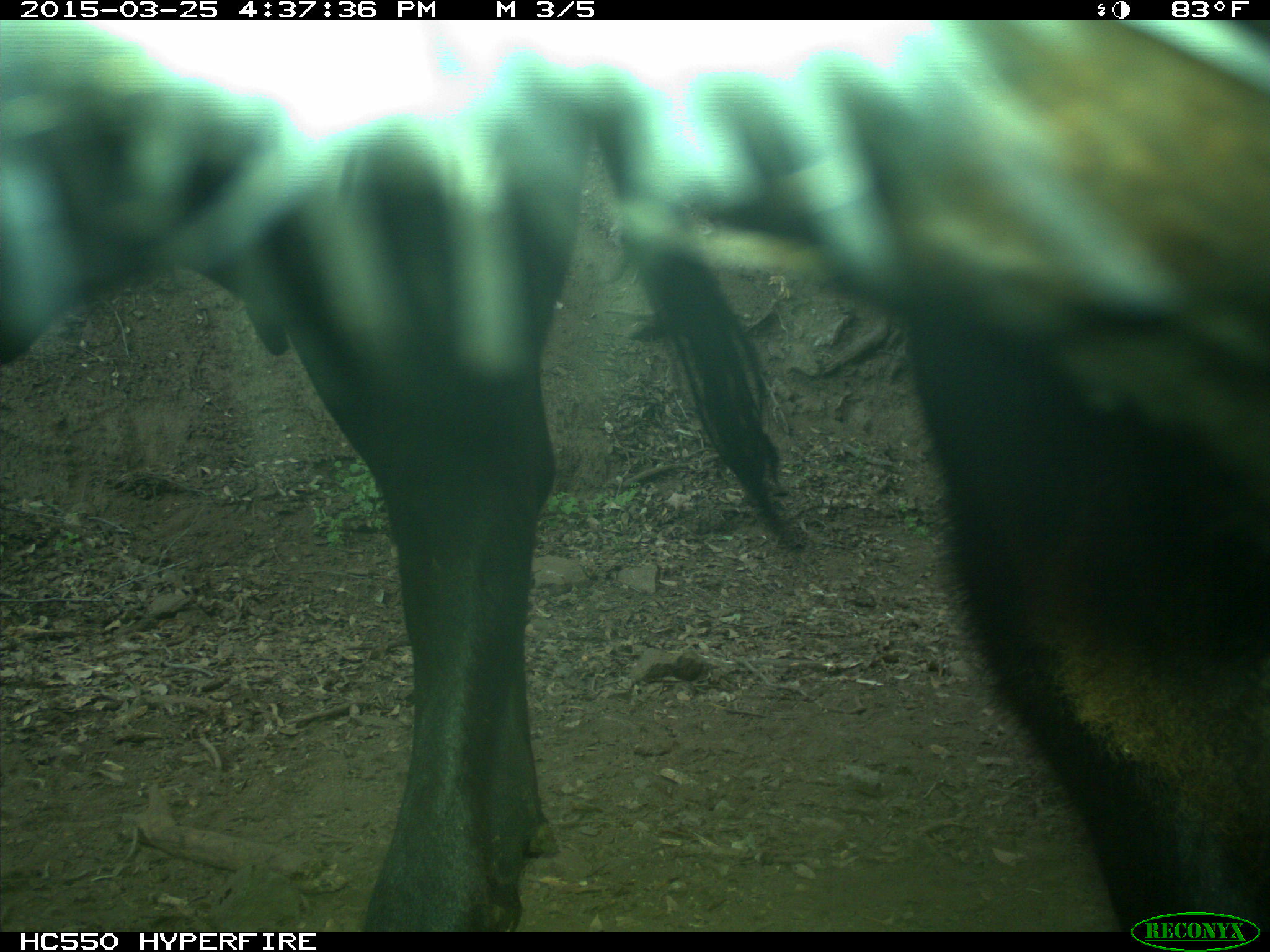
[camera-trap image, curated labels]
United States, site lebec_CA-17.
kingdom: Animalia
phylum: Chordata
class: Mammalia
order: Artiodactyla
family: Bovidae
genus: Bos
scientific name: Bos taurus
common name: domestic cow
Bos taurus (domestic cow).